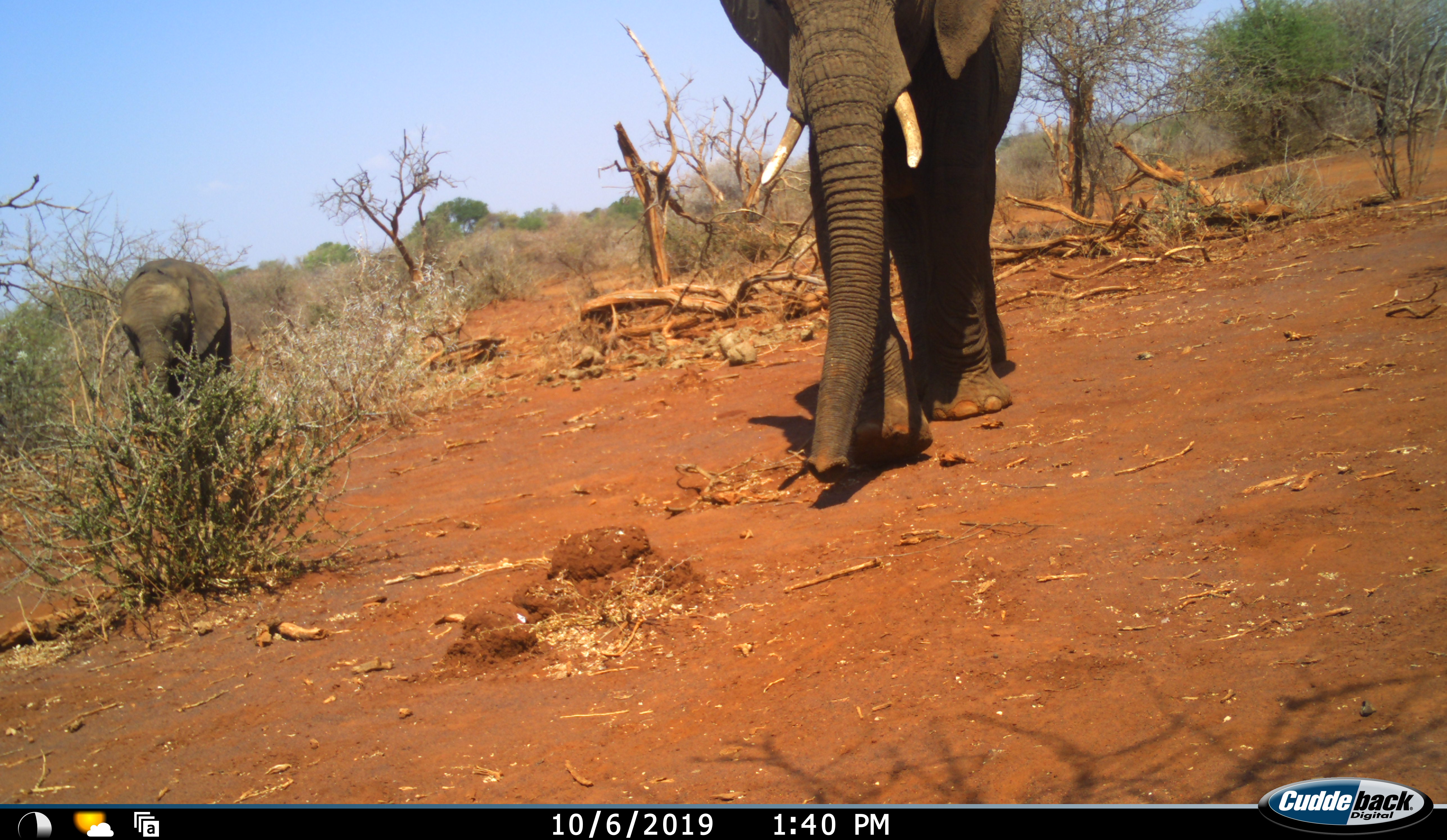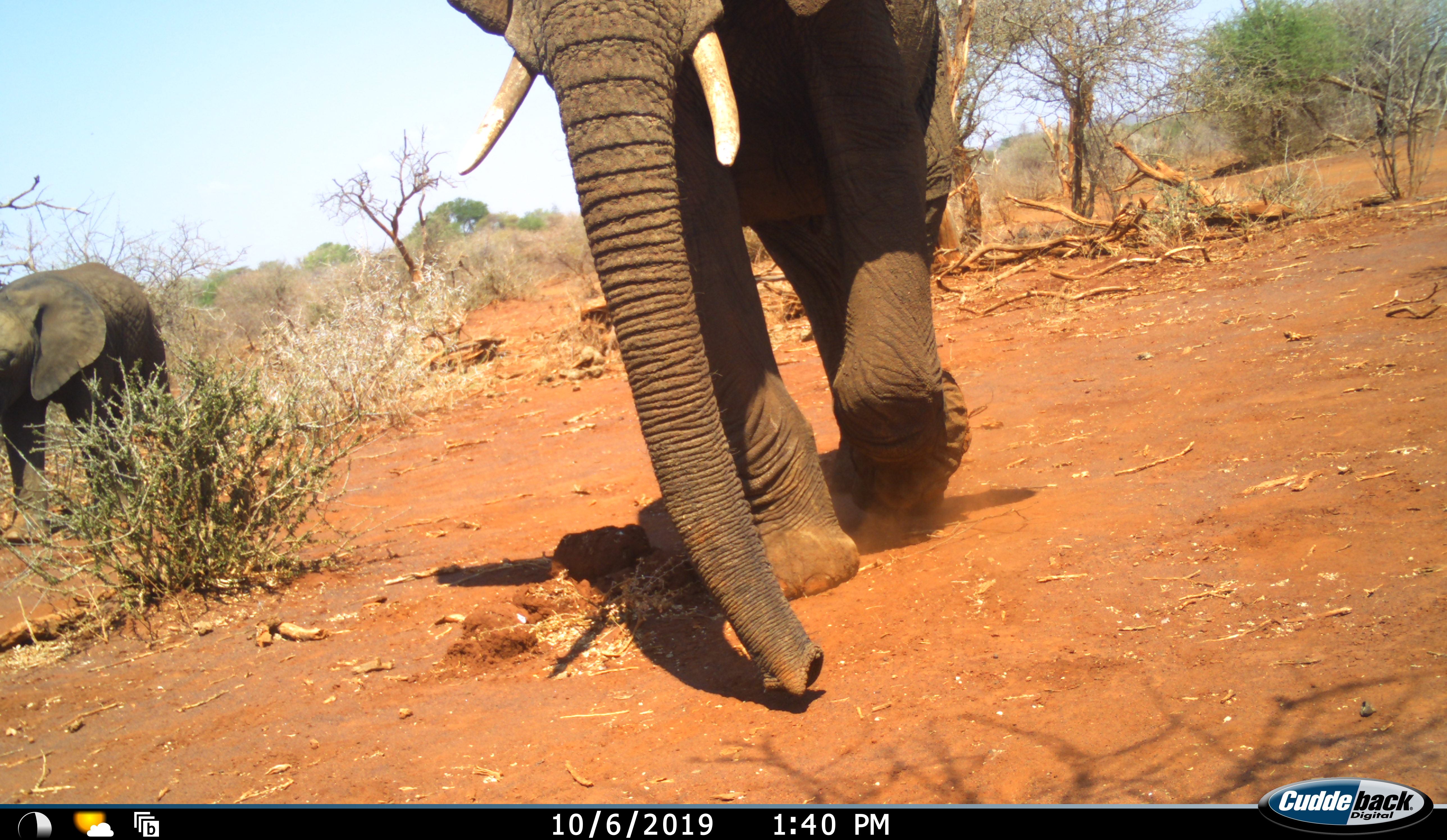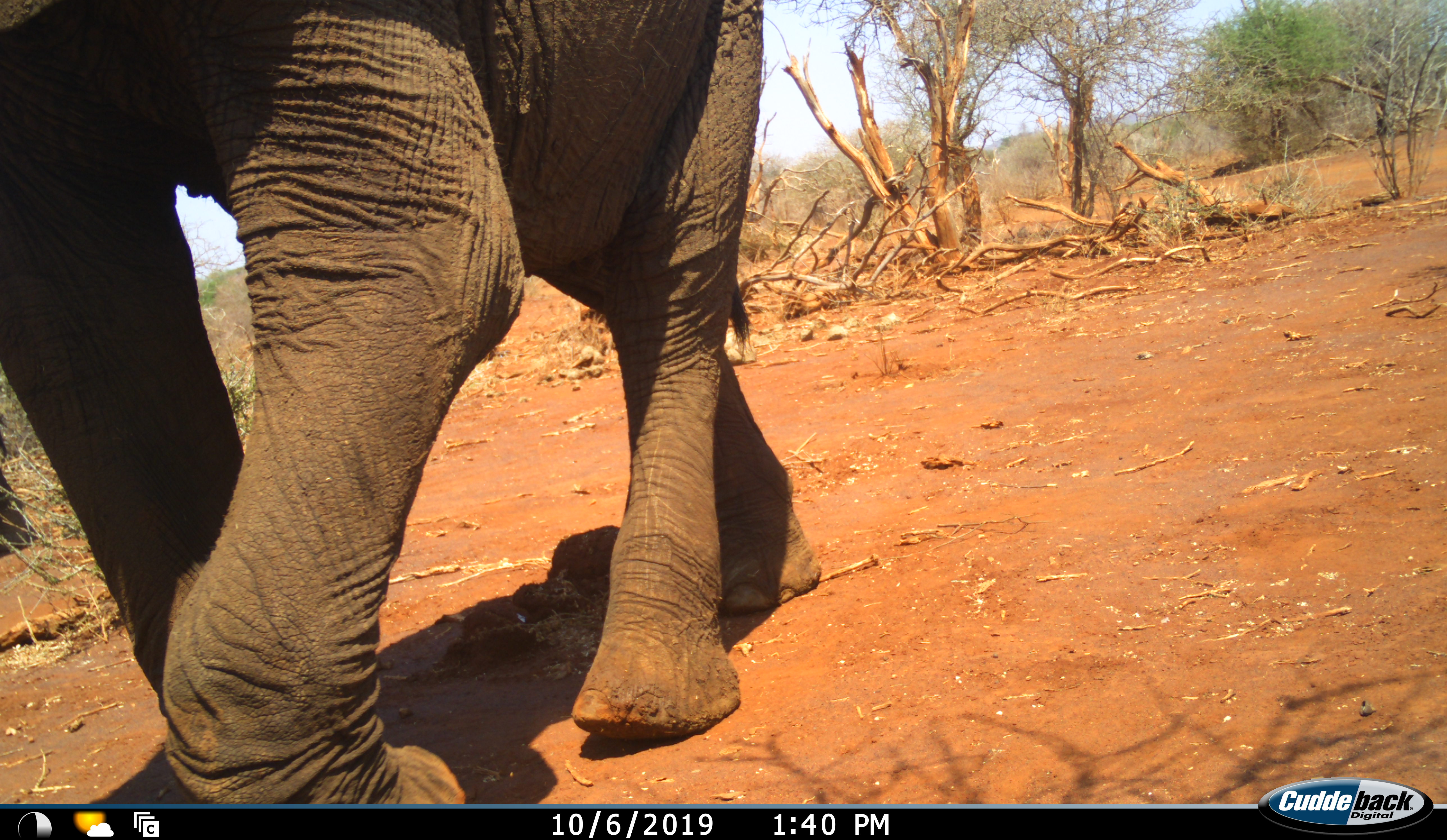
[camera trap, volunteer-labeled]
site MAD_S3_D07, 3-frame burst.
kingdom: Animalia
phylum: Chordata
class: Mammalia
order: Proboscidea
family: Elephantidae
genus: Loxodonta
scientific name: Loxodonta africana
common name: african bush elephant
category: elephant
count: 2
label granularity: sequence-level